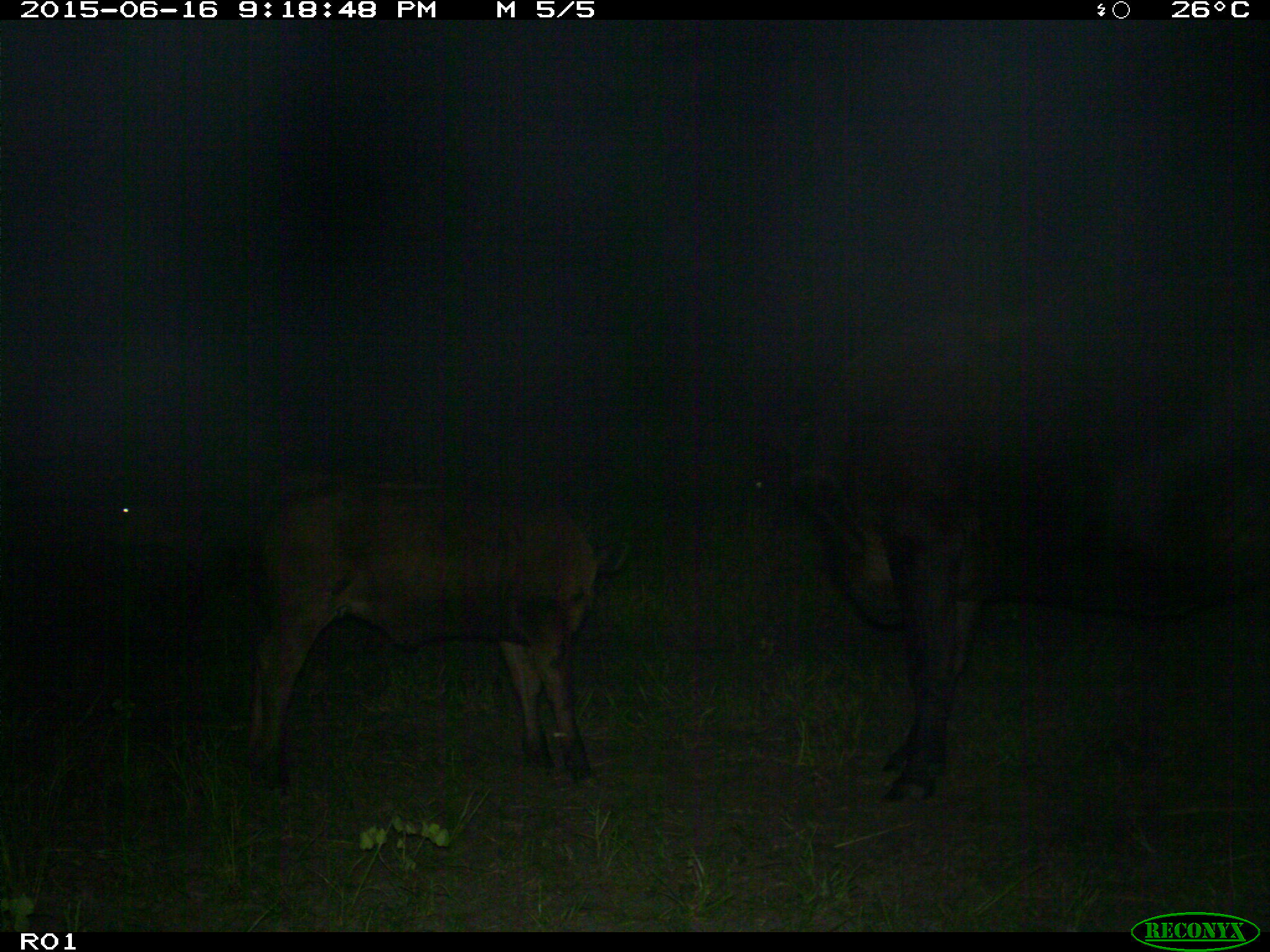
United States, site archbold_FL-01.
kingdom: Animalia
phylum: Chordata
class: Mammalia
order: Artiodactyla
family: Bovidae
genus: Bos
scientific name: Bos taurus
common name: domestic cow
Bos taurus (domestic cow).